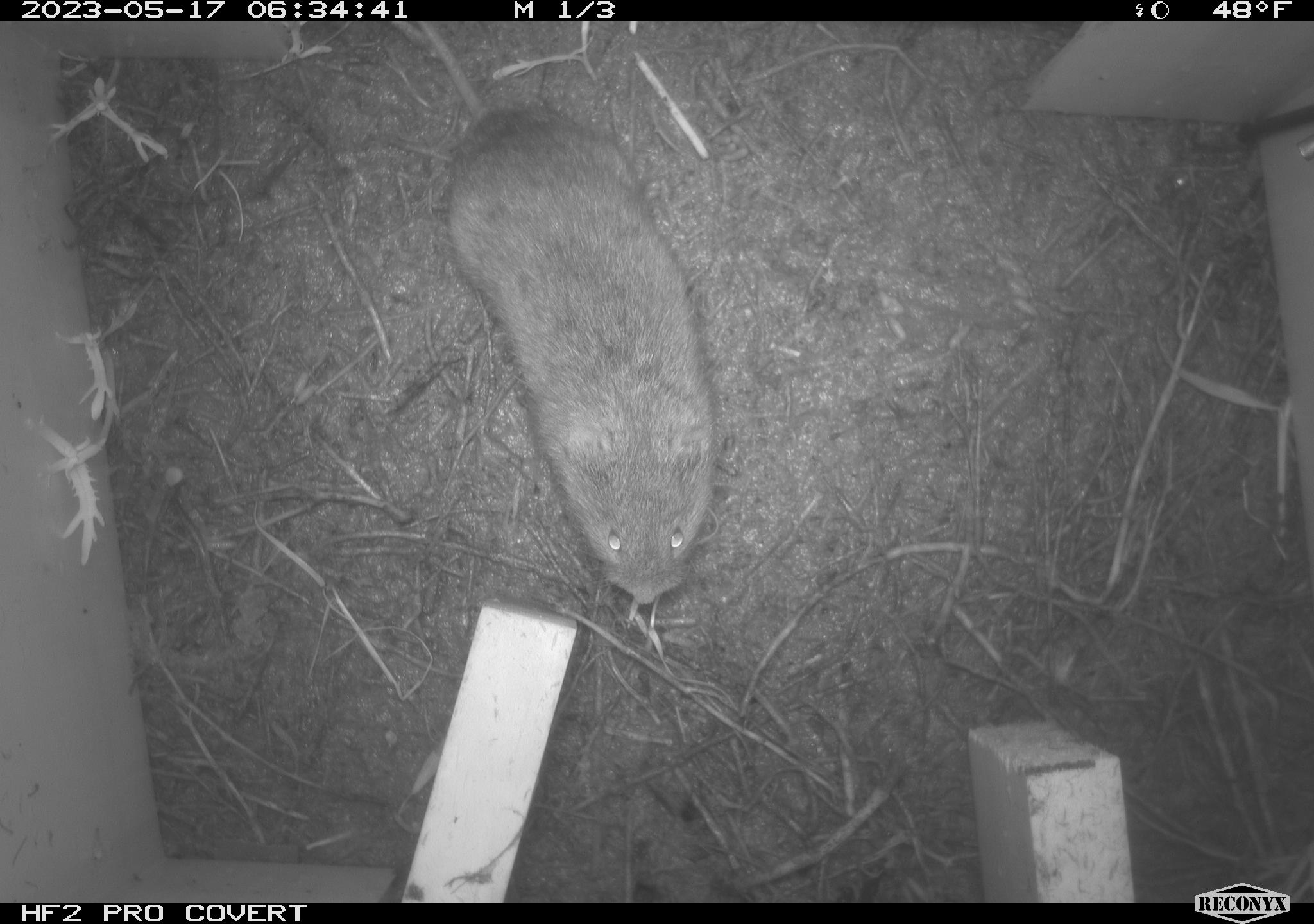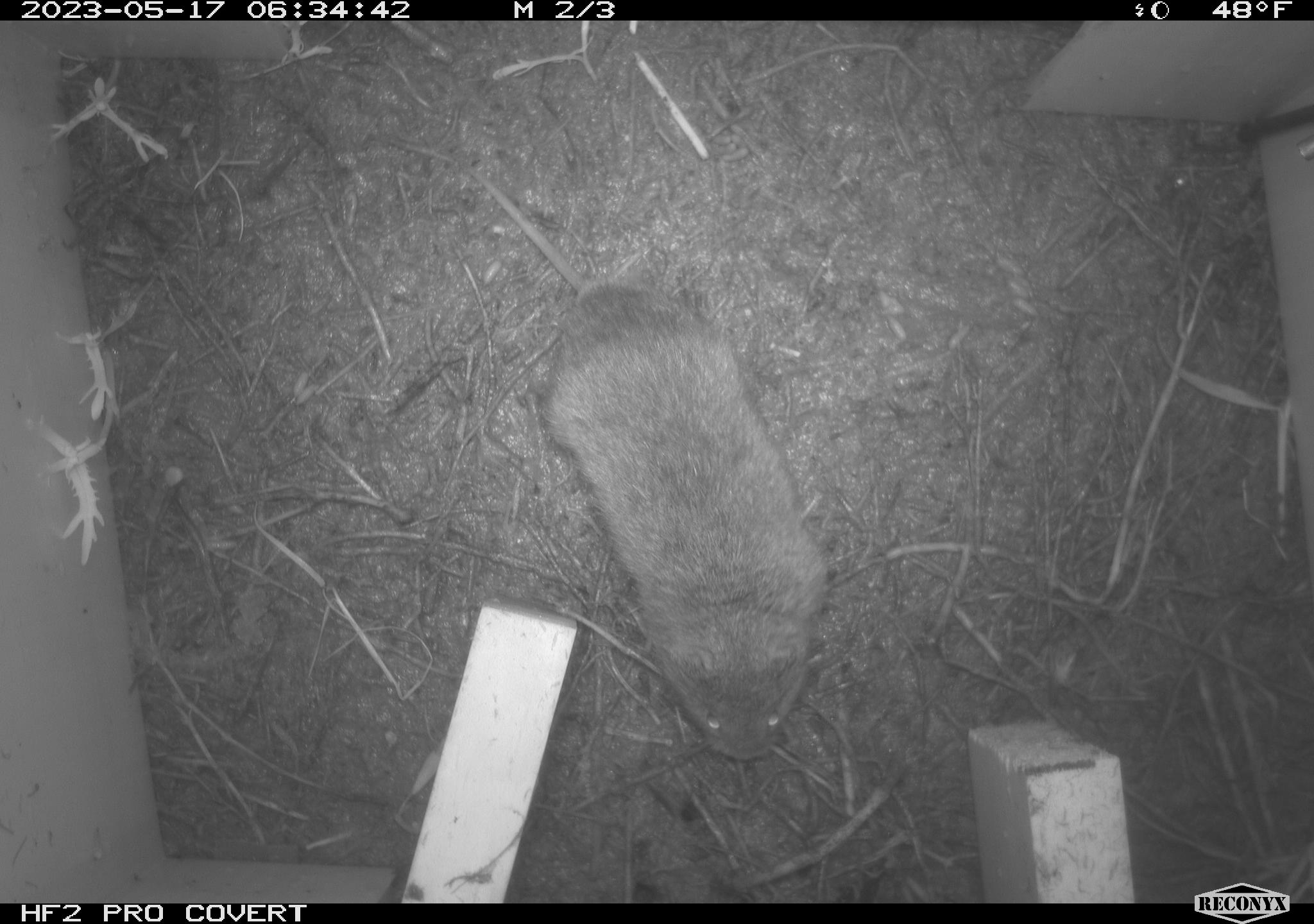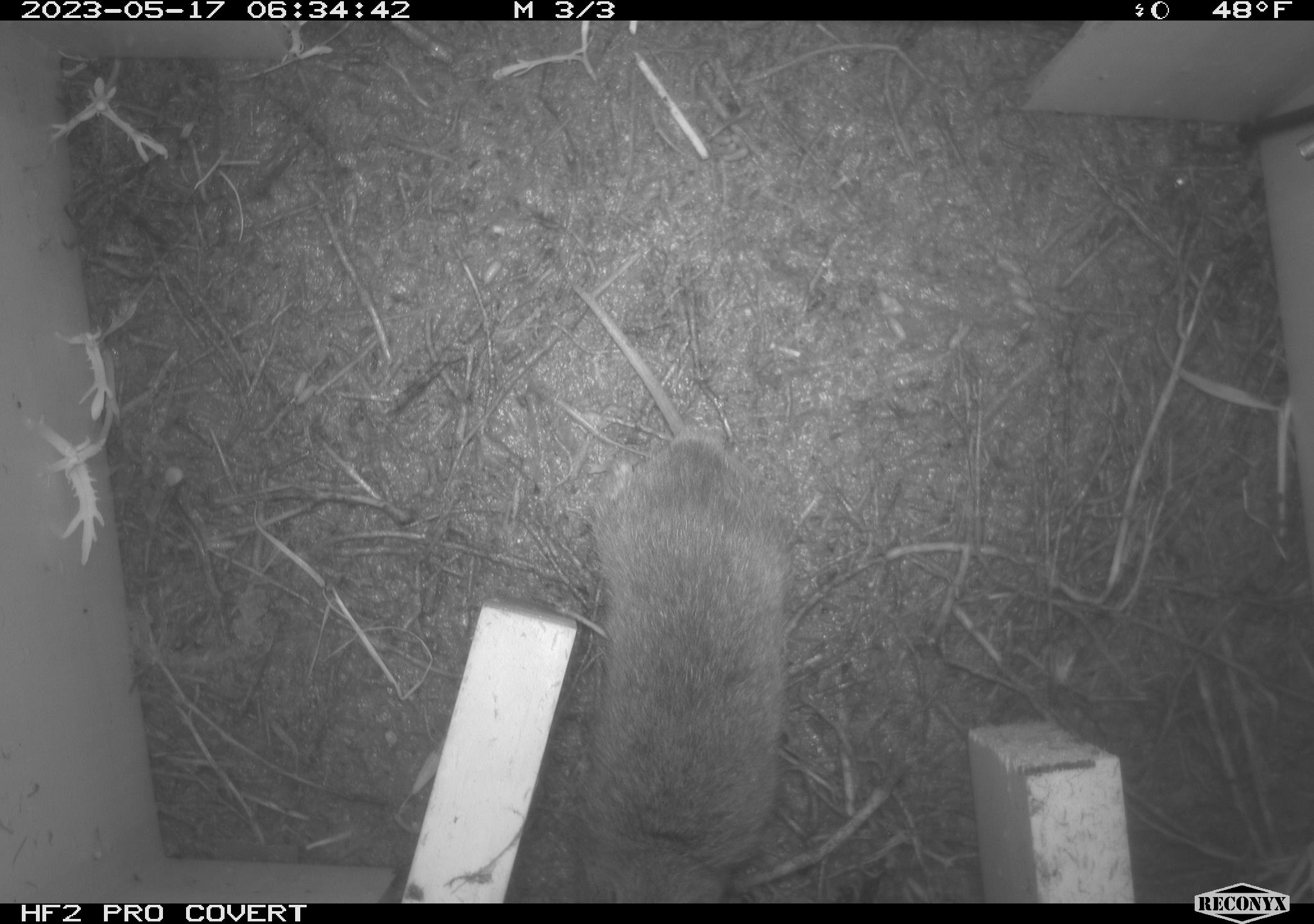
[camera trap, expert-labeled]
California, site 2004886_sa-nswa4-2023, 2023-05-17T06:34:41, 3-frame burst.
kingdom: Animalia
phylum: Chordata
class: Mammalia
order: Rodentia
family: Cricetidae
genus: Microtus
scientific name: Microtus californicus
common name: california vole